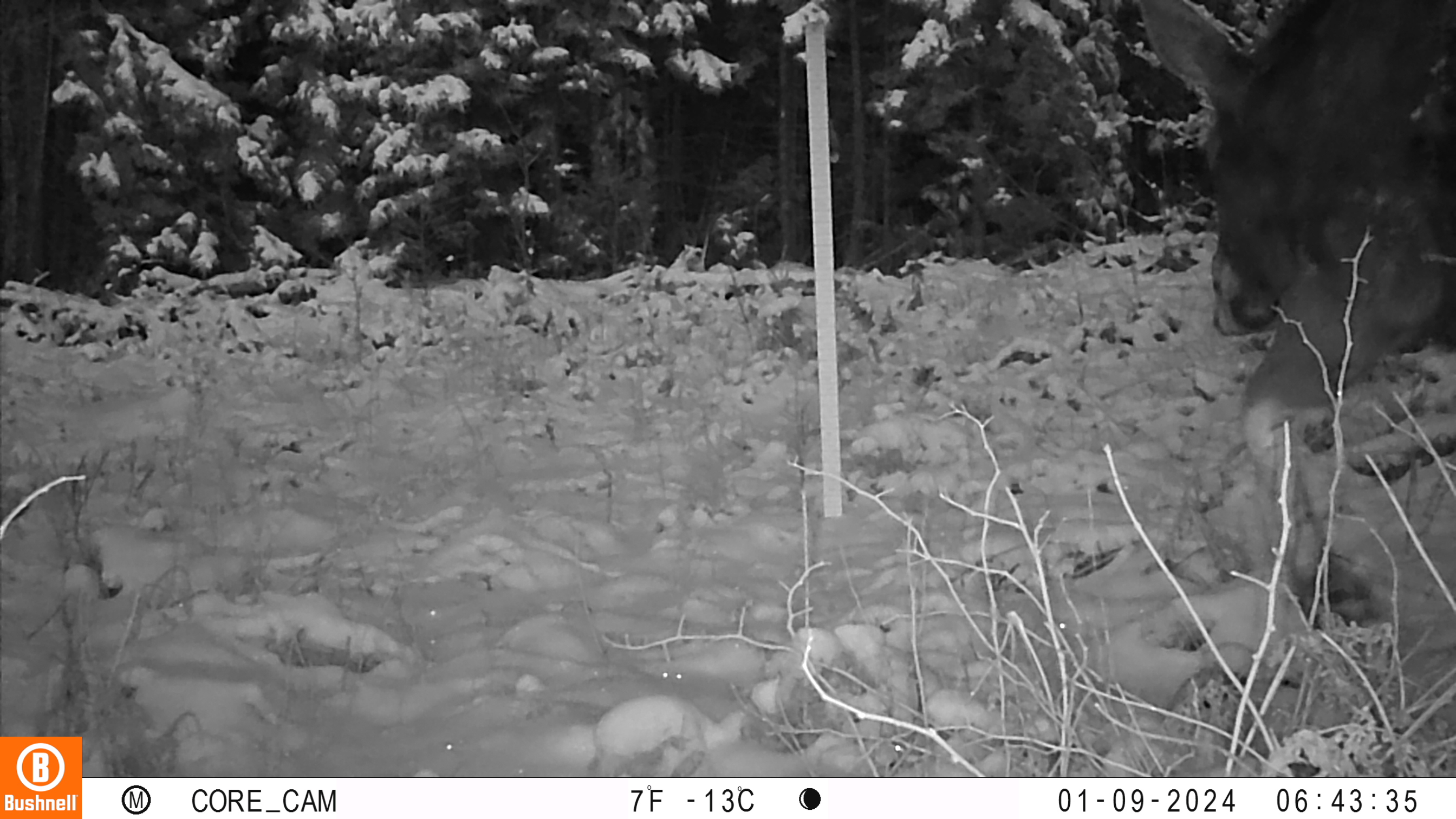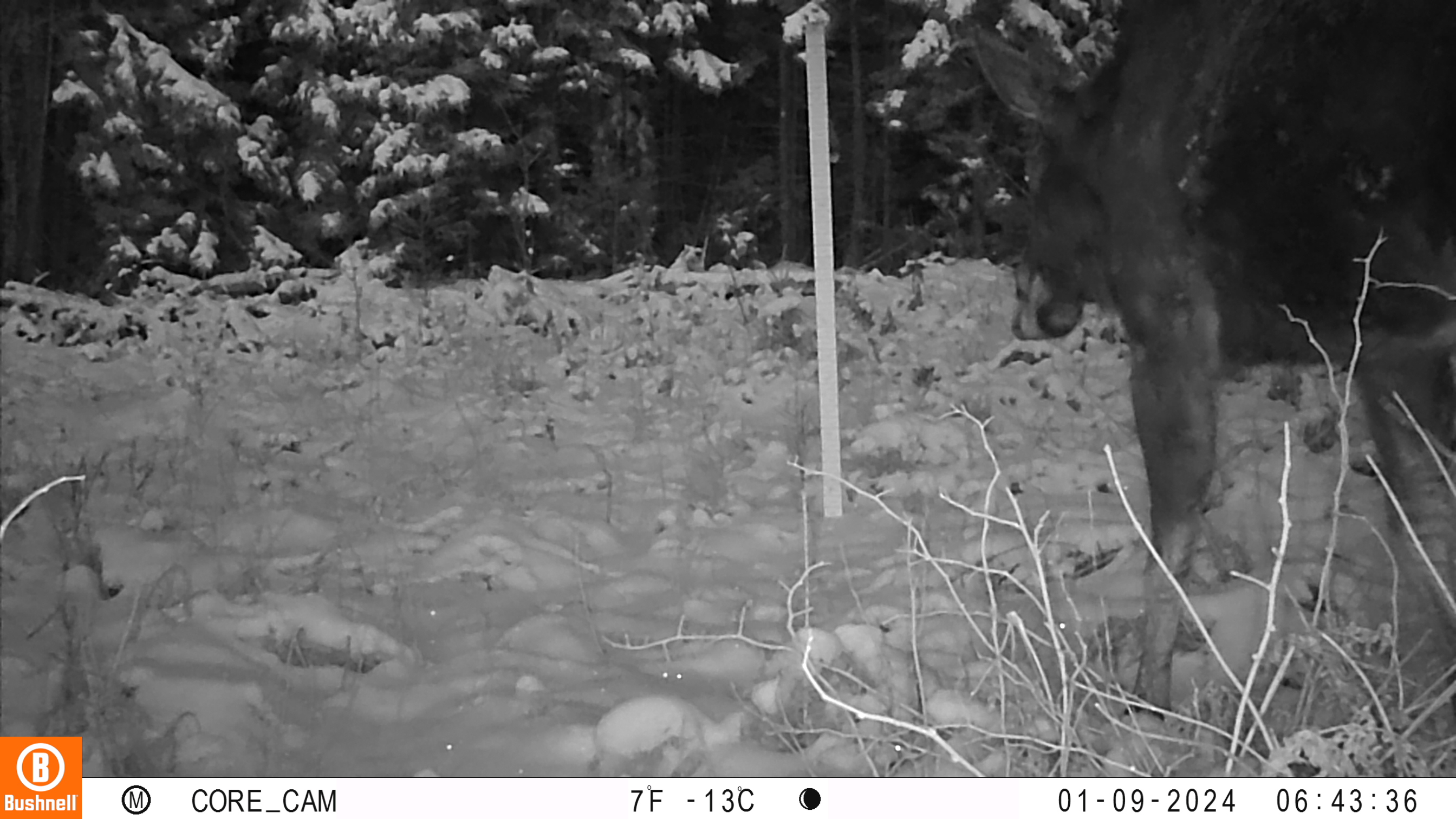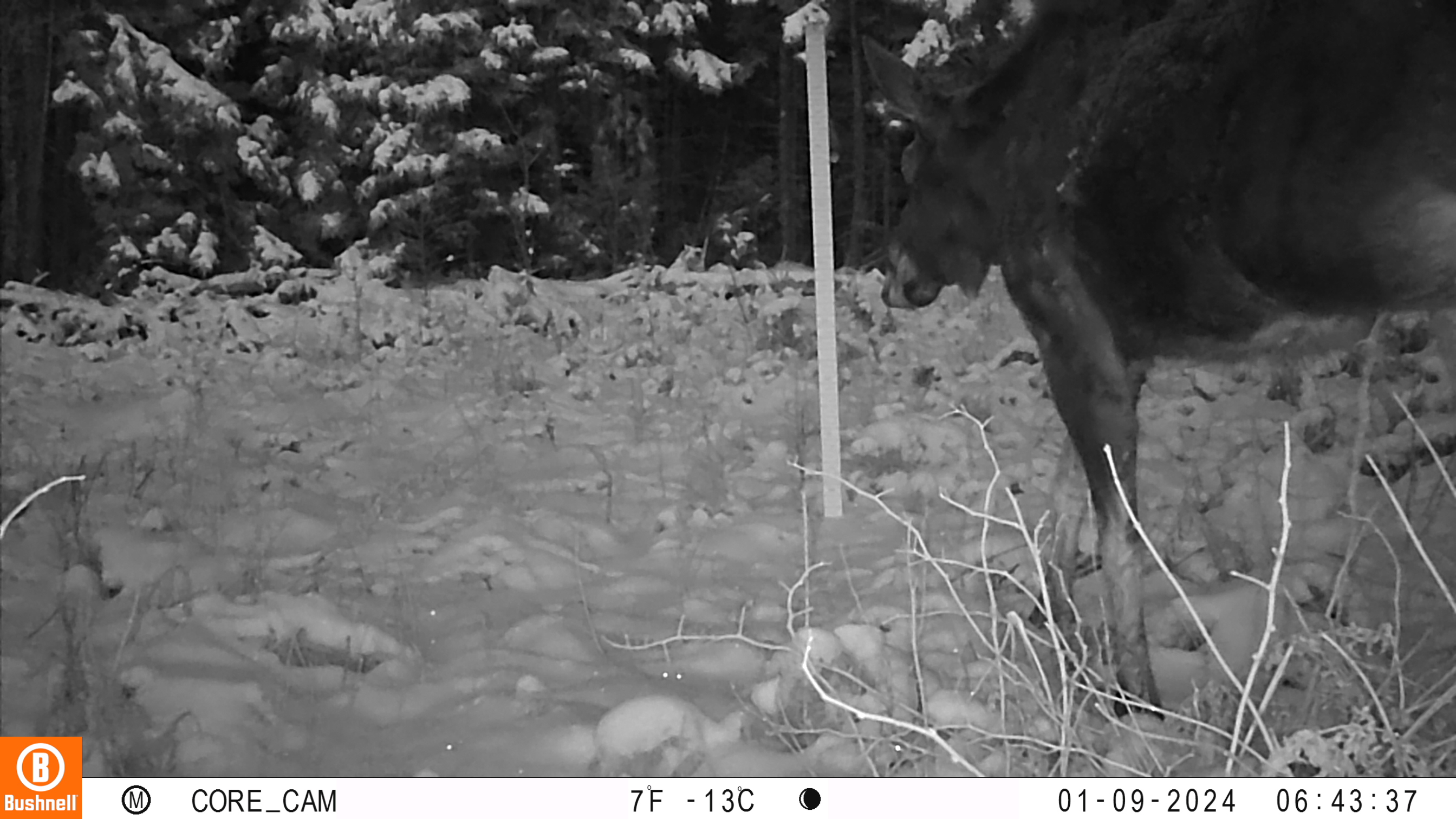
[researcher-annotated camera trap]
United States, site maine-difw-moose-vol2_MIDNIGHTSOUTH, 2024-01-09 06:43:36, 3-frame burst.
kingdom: Animalia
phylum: Chordata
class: Mammalia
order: Artiodactyla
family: Cervidae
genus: Alces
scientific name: Alces alces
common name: moose